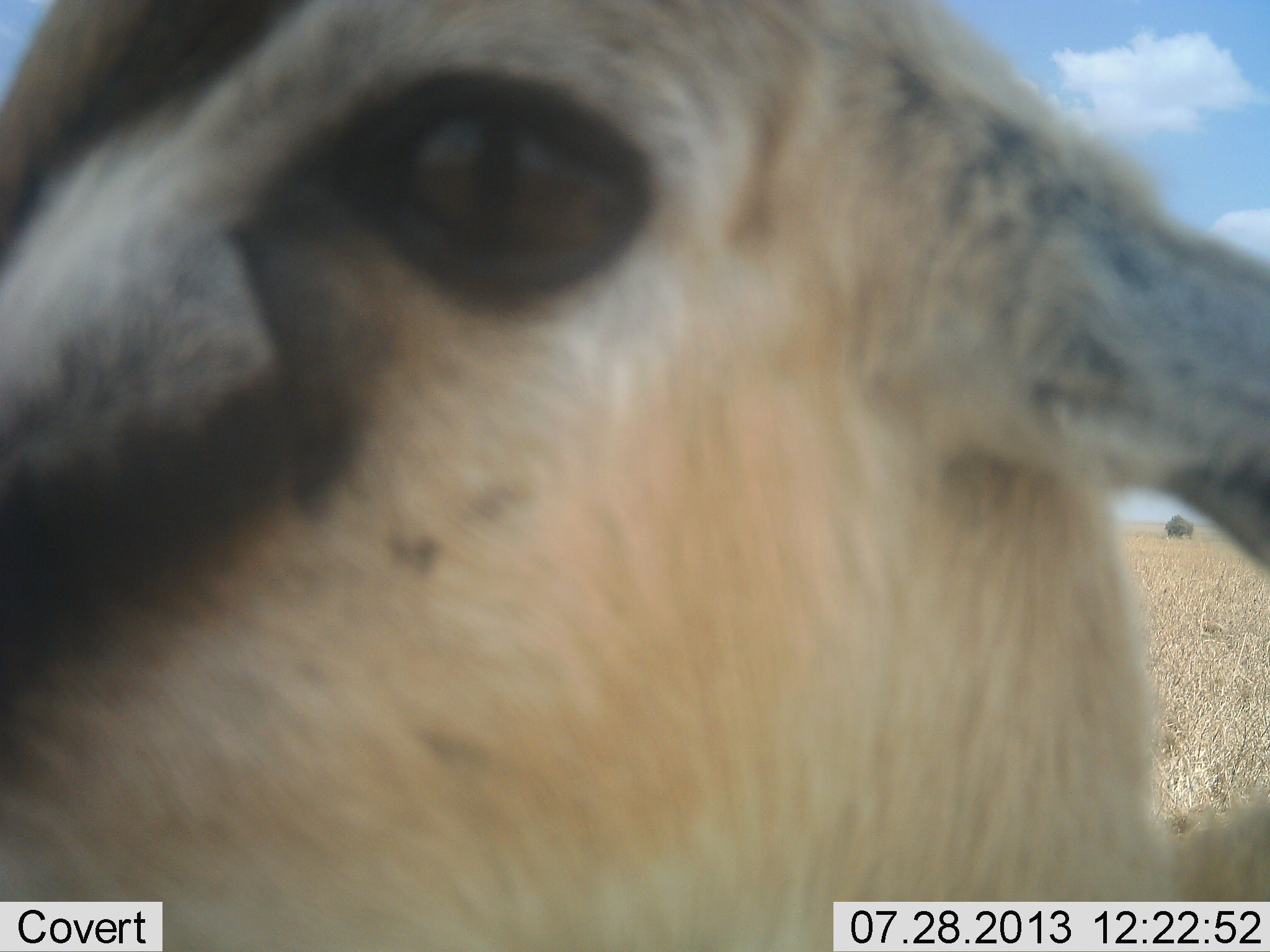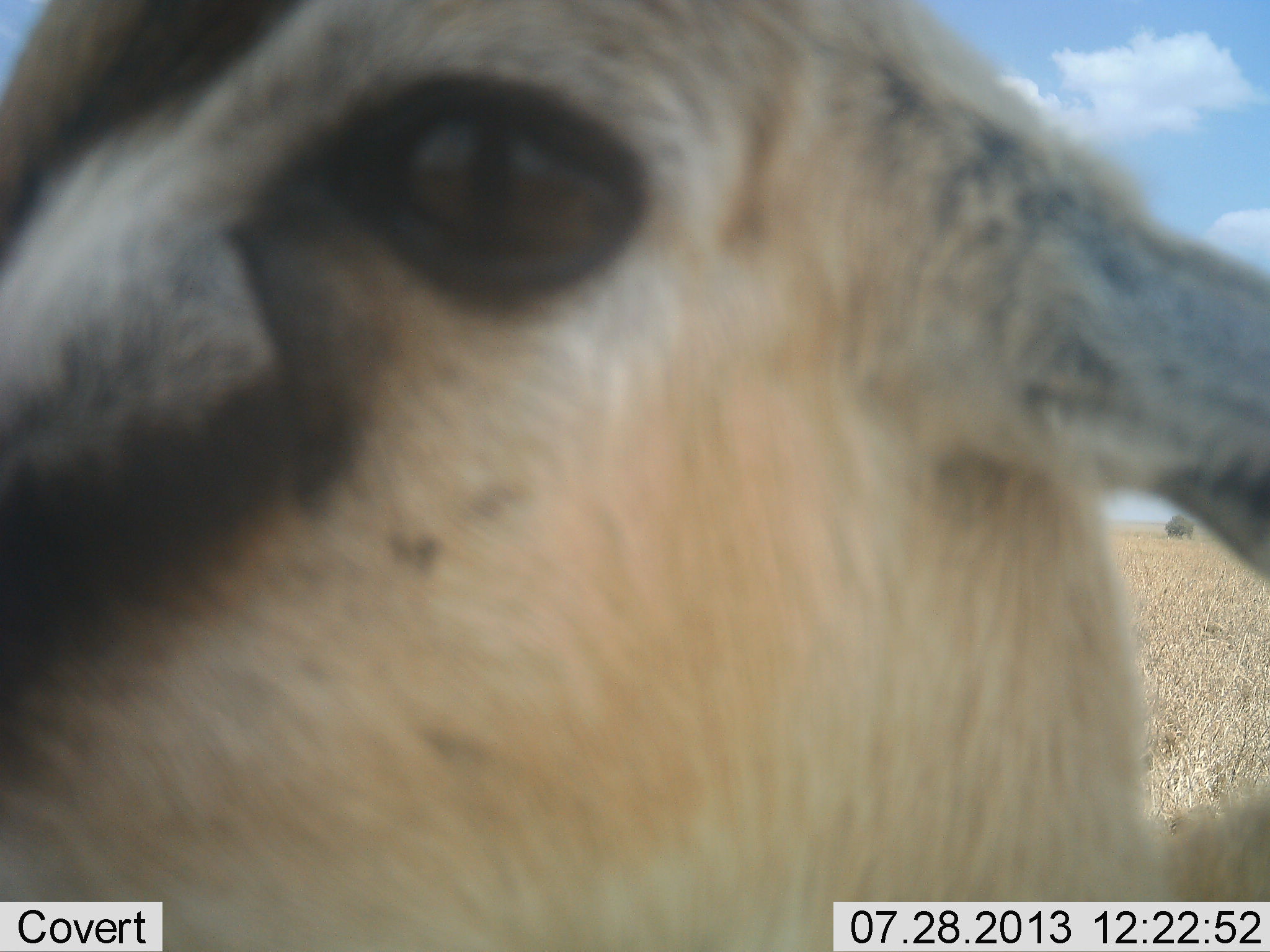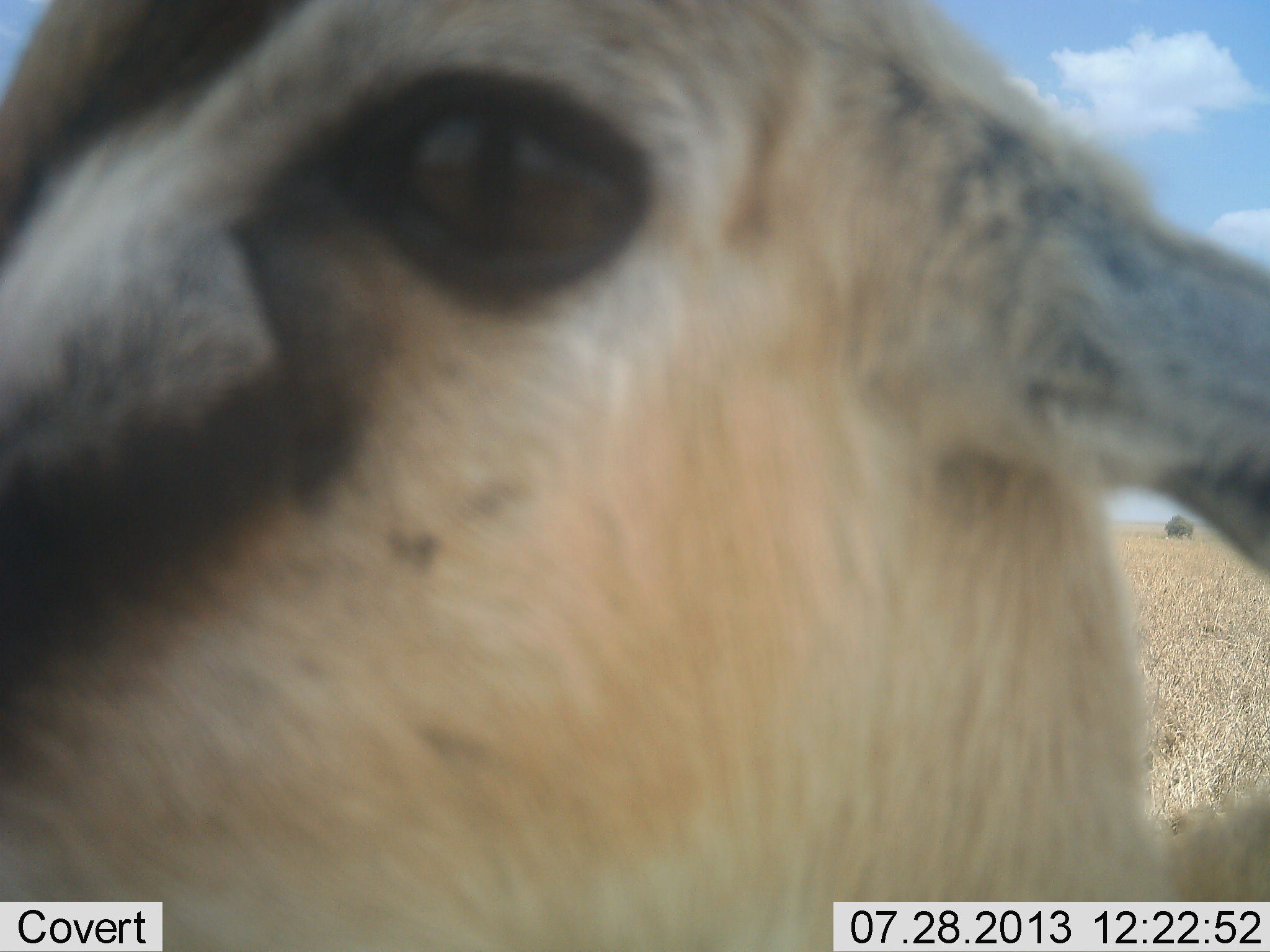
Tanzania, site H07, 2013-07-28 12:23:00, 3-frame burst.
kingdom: Animalia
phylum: Chordata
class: Mammalia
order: Artiodactyla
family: Bovidae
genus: Eudorcas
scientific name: Eudorcas thomsonii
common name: thomson's gazelle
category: gazellethomsons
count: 1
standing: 91%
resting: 4%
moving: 0%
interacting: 13%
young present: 0%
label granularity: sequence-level